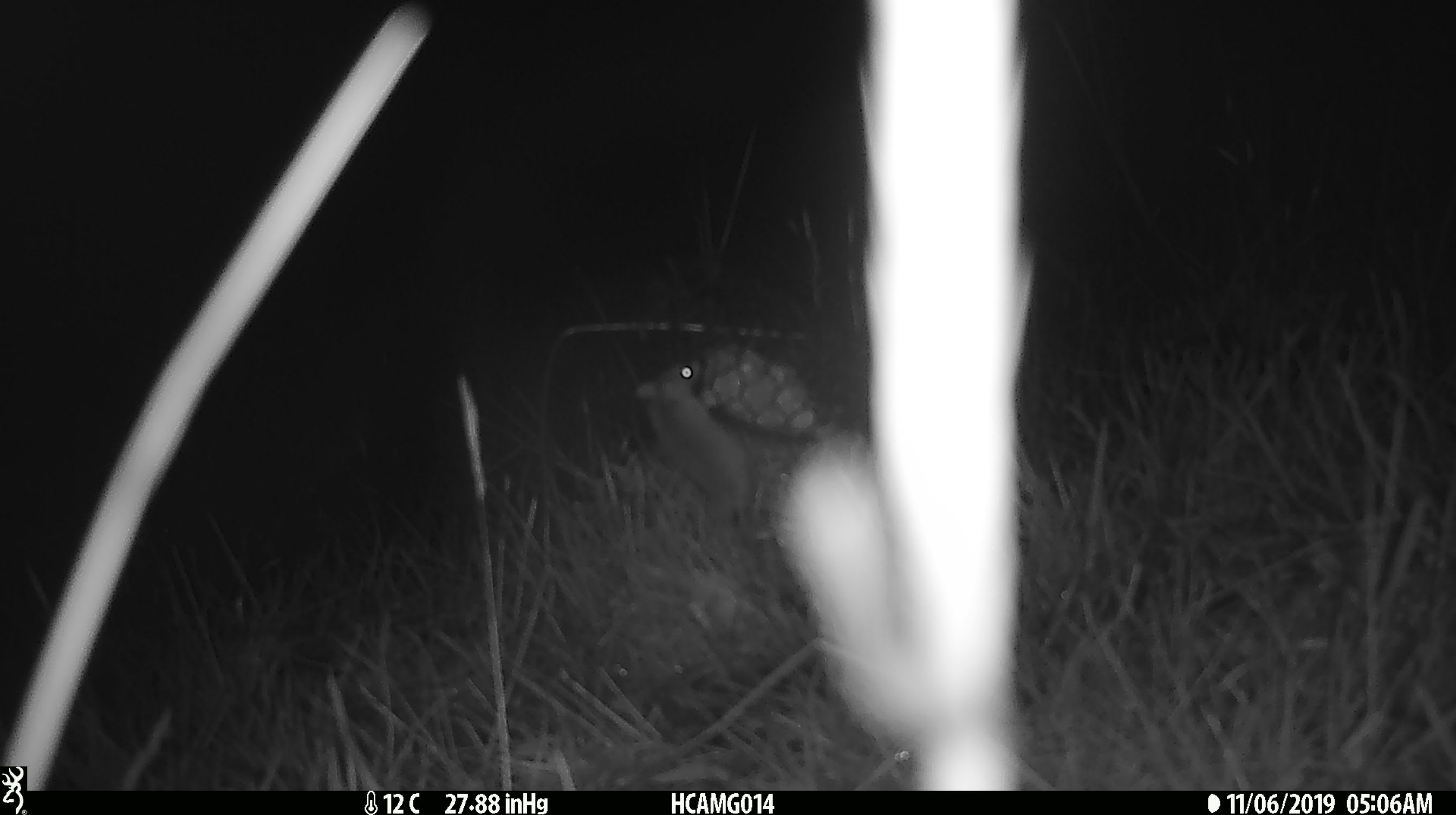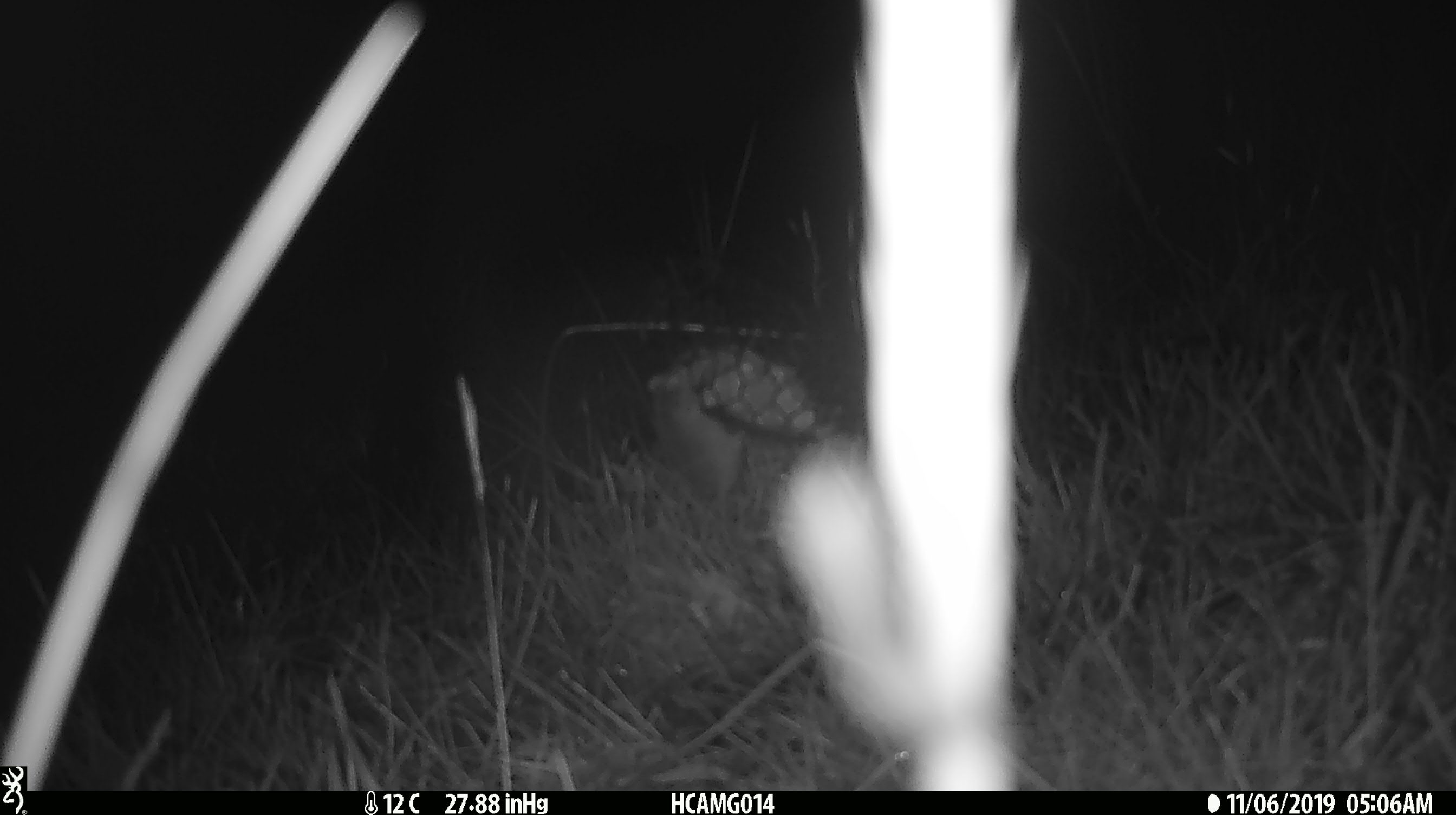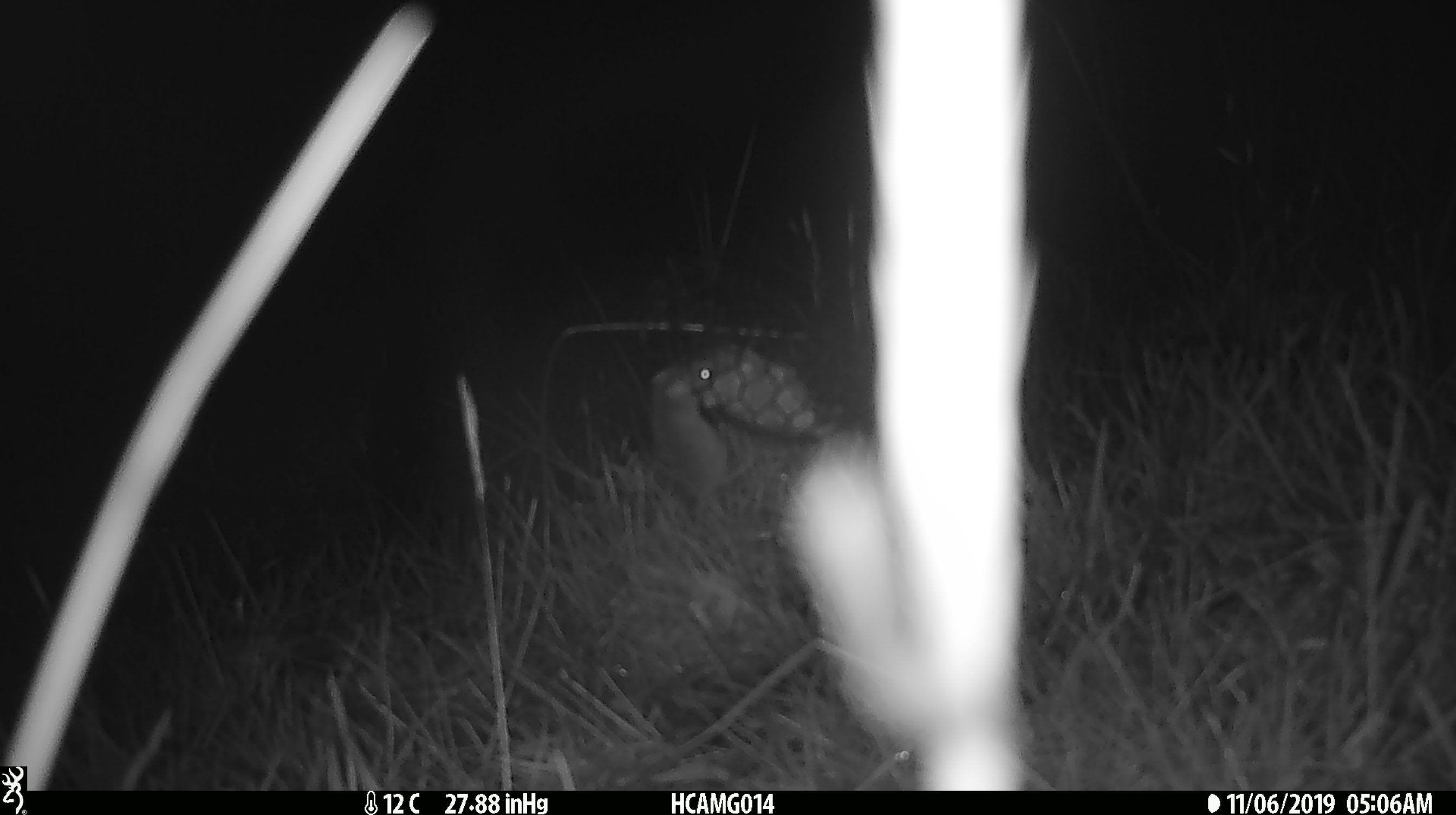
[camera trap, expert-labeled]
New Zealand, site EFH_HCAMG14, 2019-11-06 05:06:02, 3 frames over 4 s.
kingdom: Animalia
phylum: Chordata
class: Mammalia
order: Rodentia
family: Muridae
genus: Mus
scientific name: Mus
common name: mouse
Mouse (Mus).